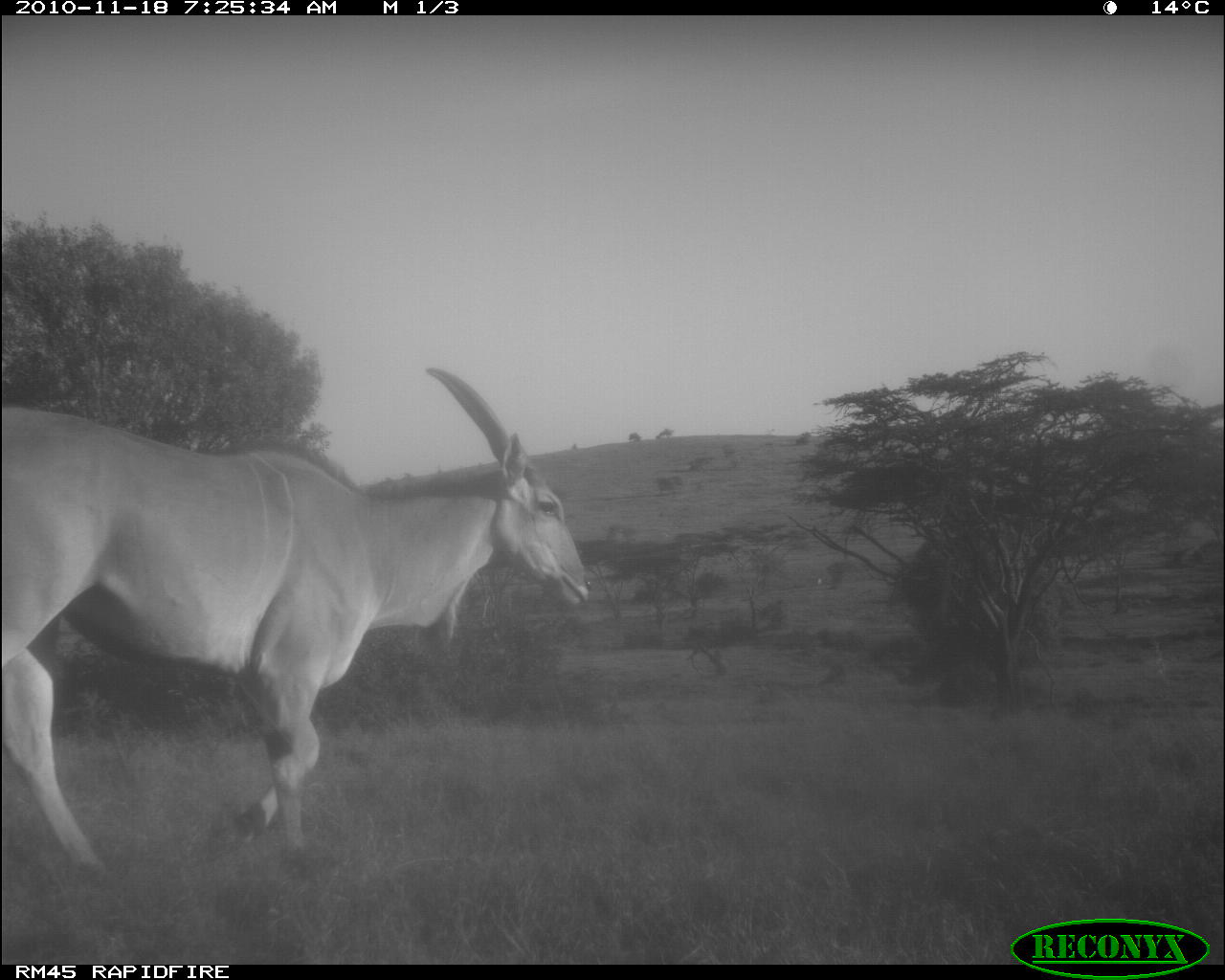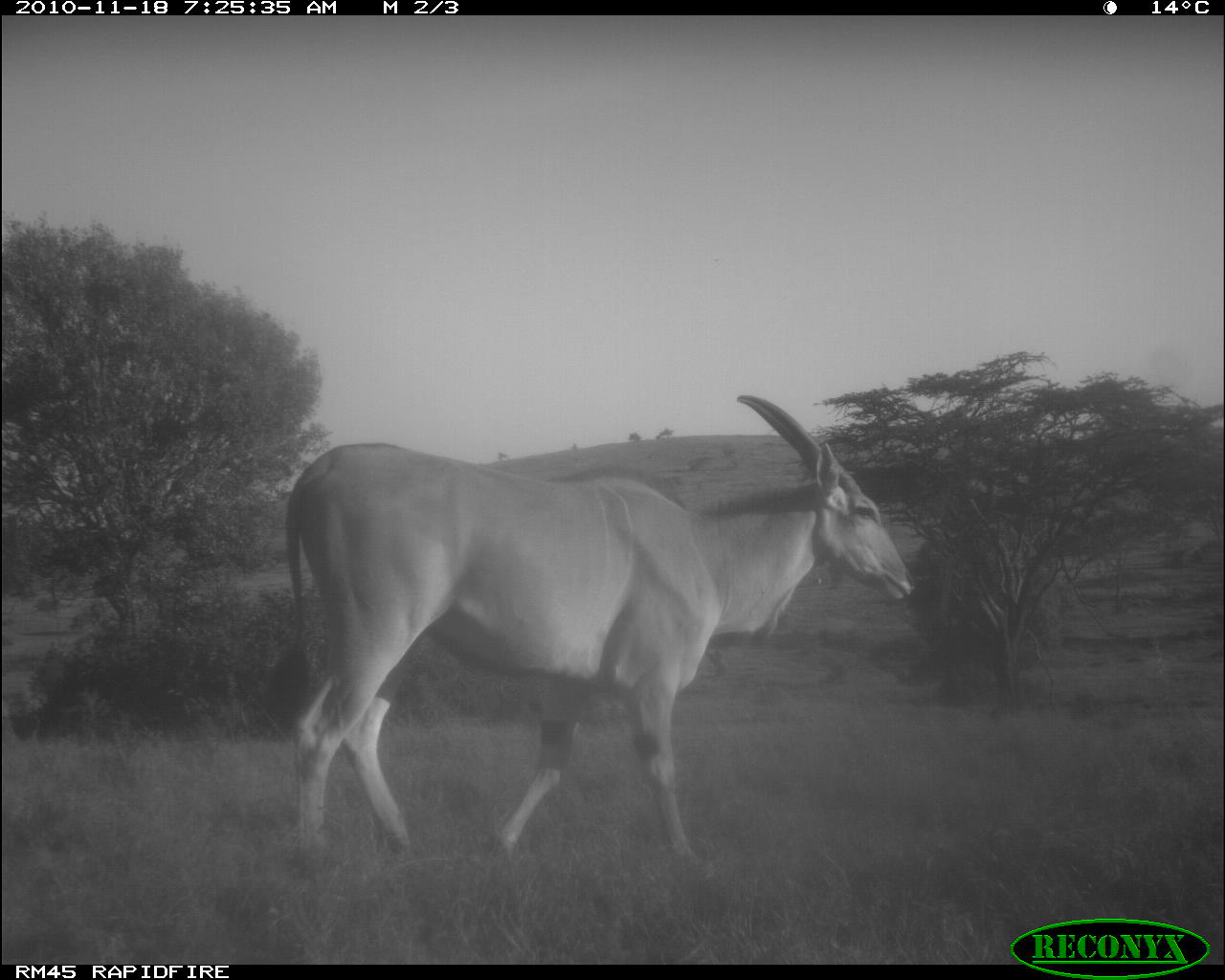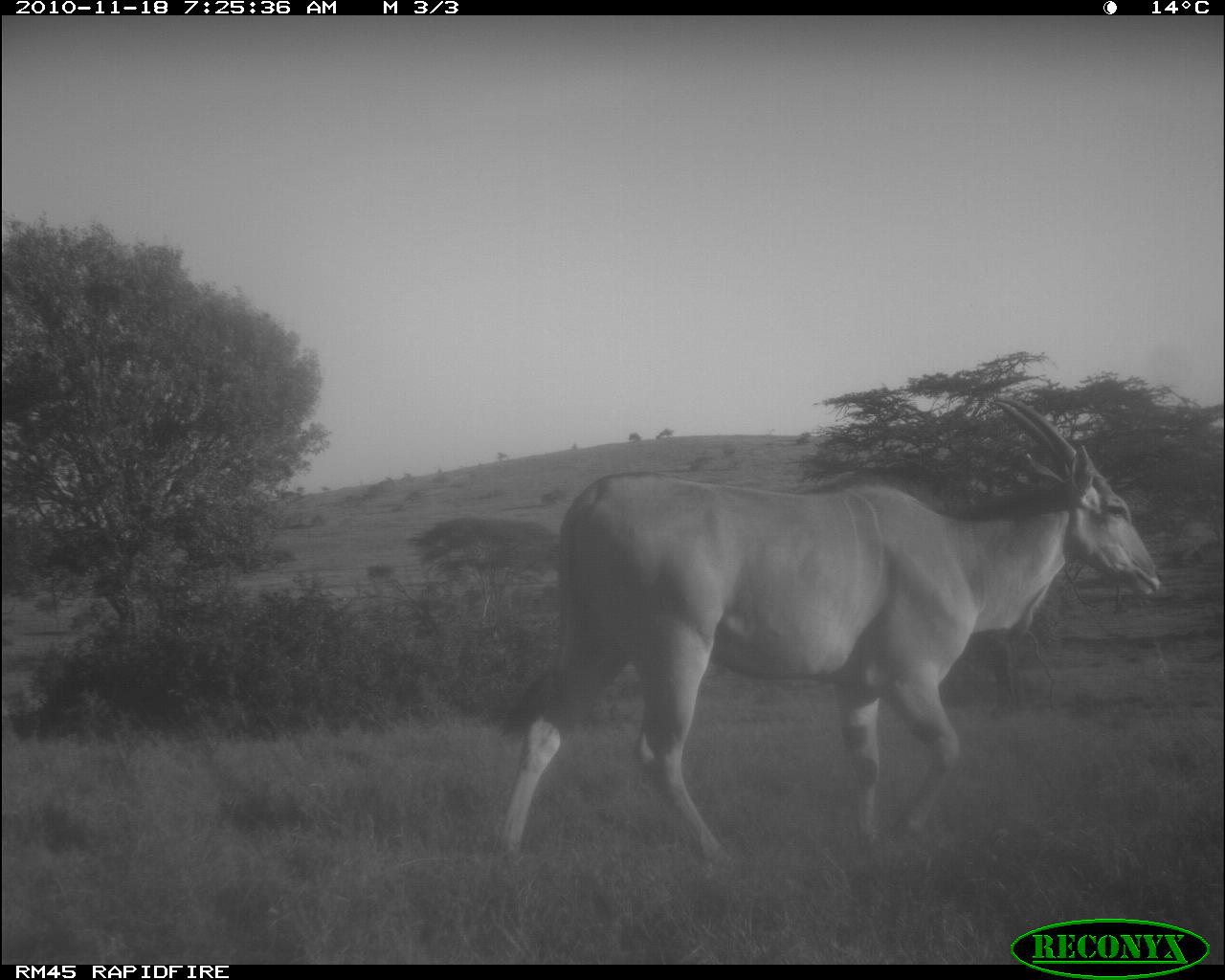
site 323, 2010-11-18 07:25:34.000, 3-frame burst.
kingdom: Animalia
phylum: Chordata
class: Mammalia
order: Artiodactyla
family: Bovidae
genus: Nanger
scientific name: Nanger granti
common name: grant's gazelle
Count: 1.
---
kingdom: Animalia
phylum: Chordata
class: Mammalia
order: Artiodactyla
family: Bovidae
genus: Tragelaphus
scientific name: Tragelaphus oryx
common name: eland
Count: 1.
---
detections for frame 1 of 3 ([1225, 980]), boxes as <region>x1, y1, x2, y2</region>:
nanger granti: <region>1, 353, 595, 873</region>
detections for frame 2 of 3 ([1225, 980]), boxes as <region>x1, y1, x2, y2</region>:
tragelaphus oryx: <region>272, 389, 921, 875</region>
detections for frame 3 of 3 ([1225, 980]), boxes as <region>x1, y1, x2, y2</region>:
tragelaphus oryx: <region>494, 394, 1167, 861</region>